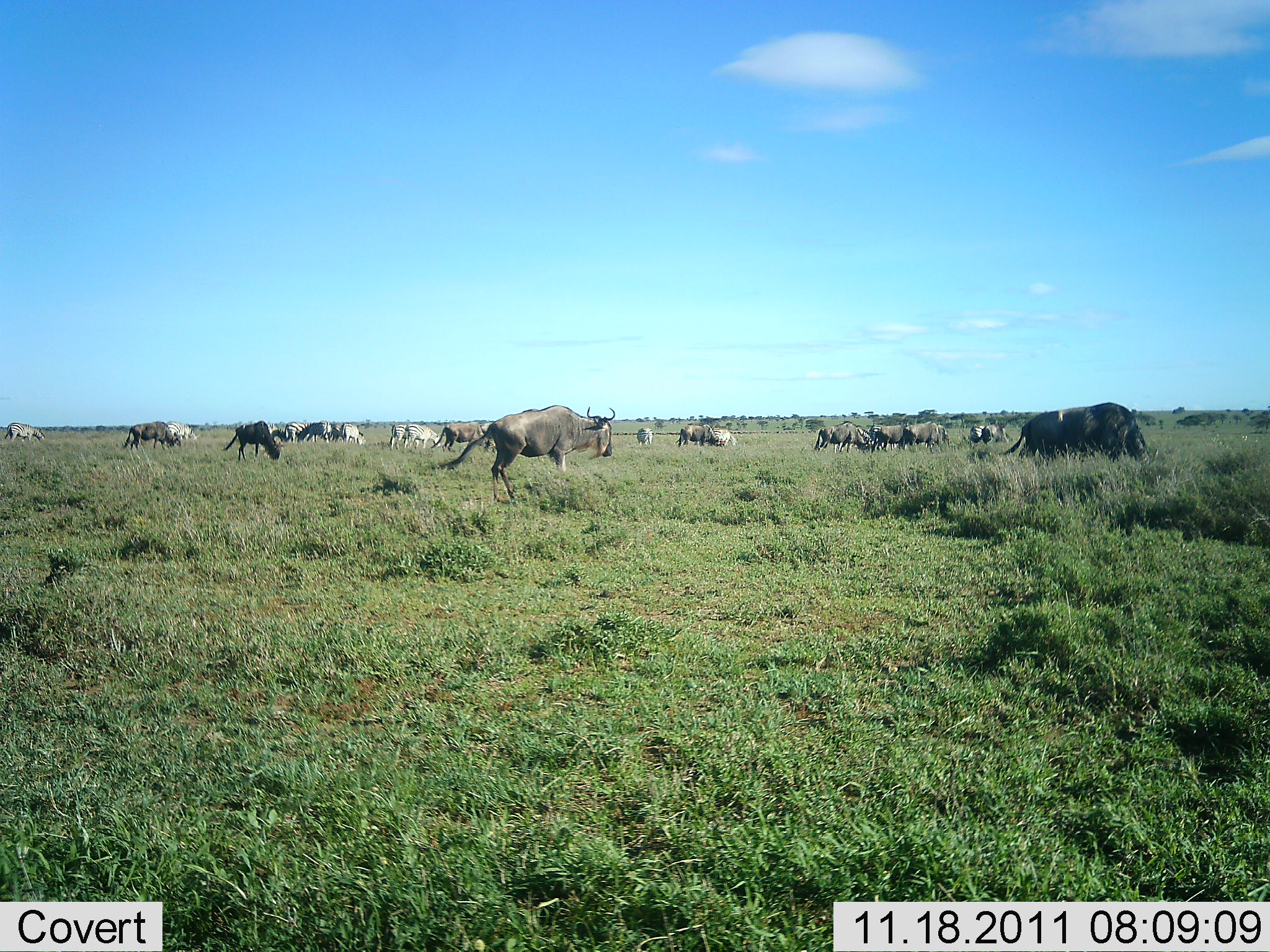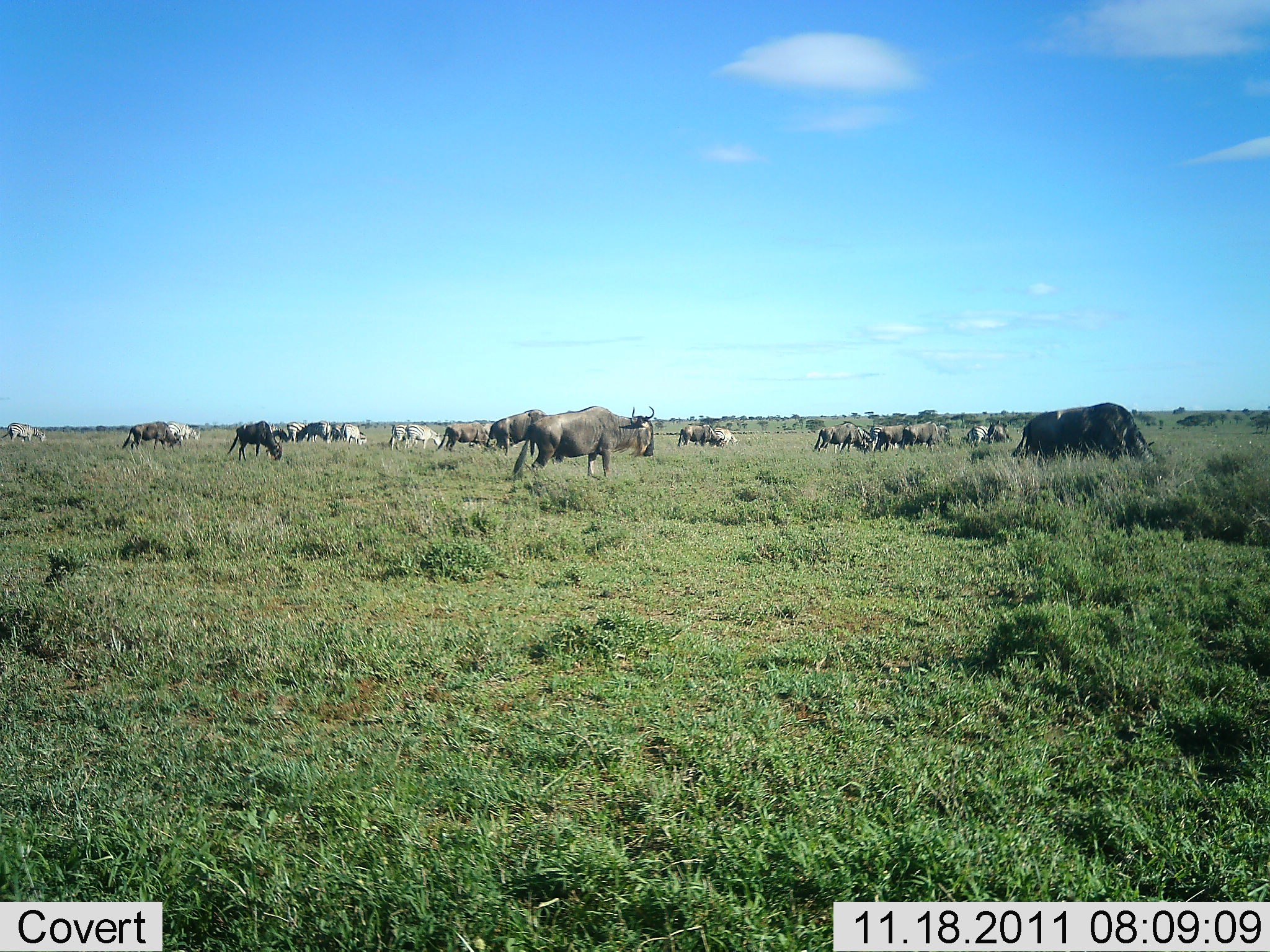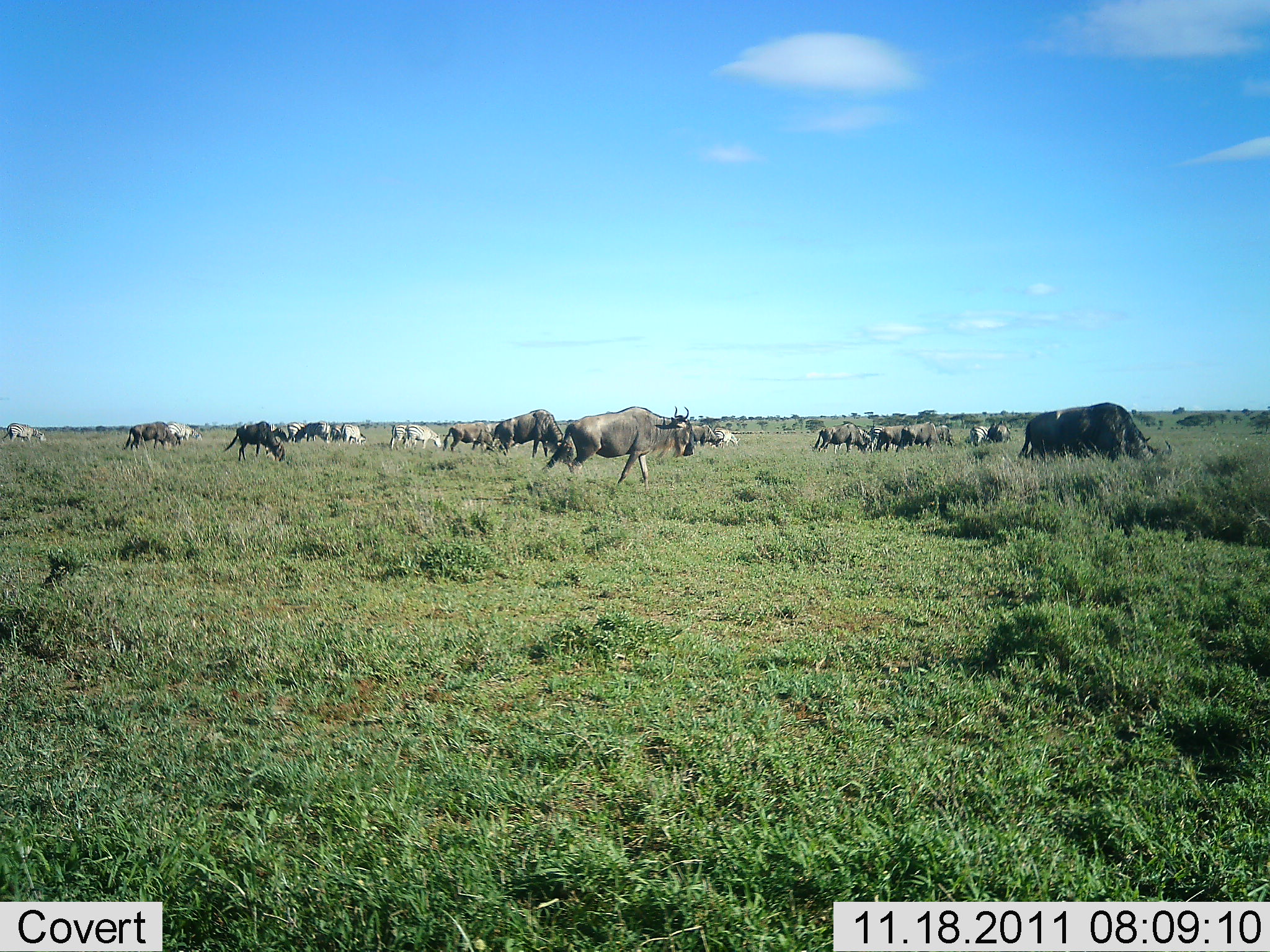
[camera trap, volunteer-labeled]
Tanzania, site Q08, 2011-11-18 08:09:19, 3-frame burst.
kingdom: Animalia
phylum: Chordata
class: Mammalia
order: Artiodactyla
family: Bovidae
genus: Connochaetes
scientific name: Connochaetes taurinus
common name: blue wildebeest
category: wildebeest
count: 11-50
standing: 62%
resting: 12%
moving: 62%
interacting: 6%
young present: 0%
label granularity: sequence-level